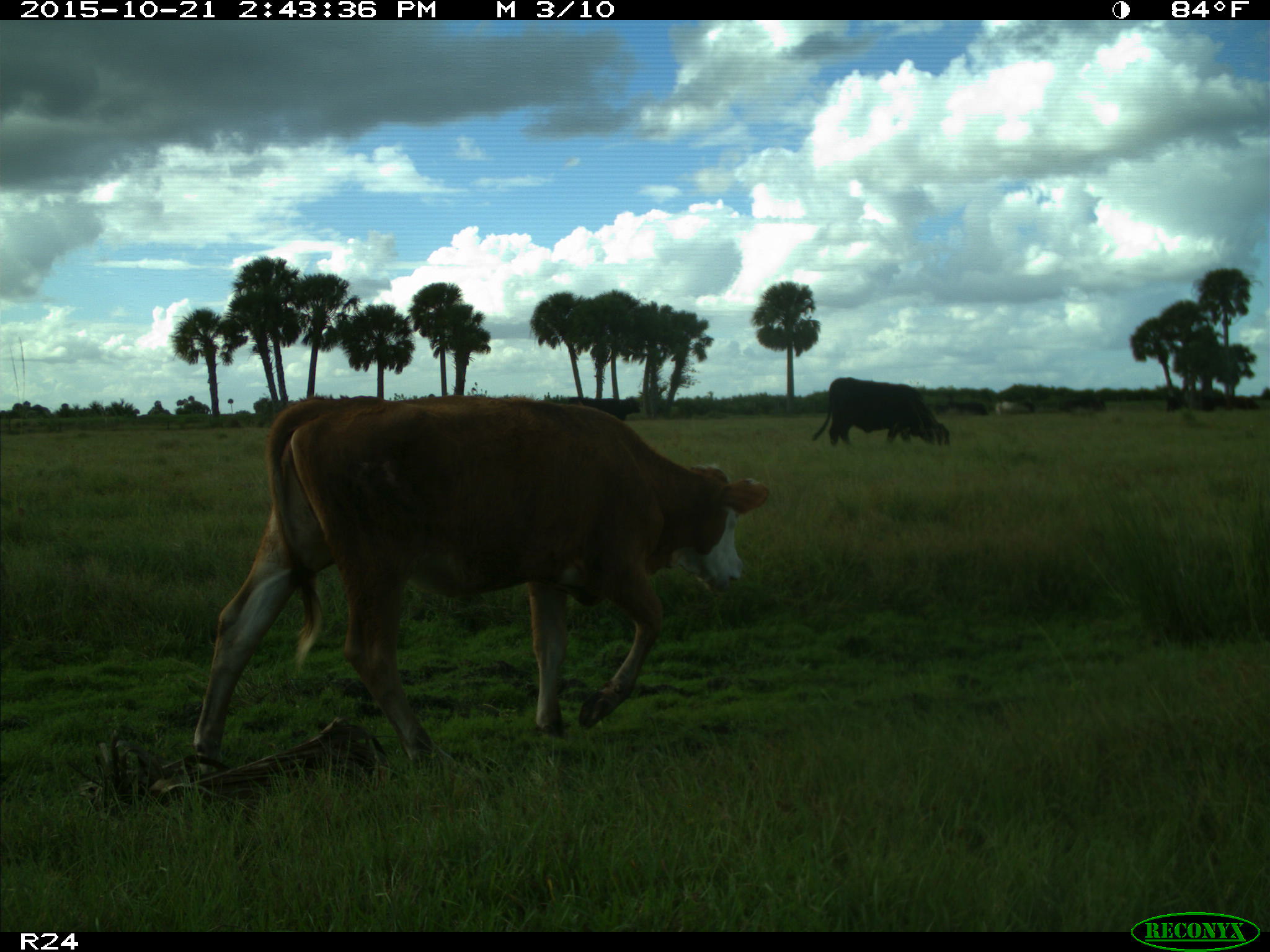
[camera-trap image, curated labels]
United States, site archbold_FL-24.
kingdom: Animalia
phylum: Chordata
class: Mammalia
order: Artiodactyla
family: Bovidae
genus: Bos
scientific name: Bos taurus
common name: domestic cow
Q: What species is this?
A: Bos taurus (domestic cow).